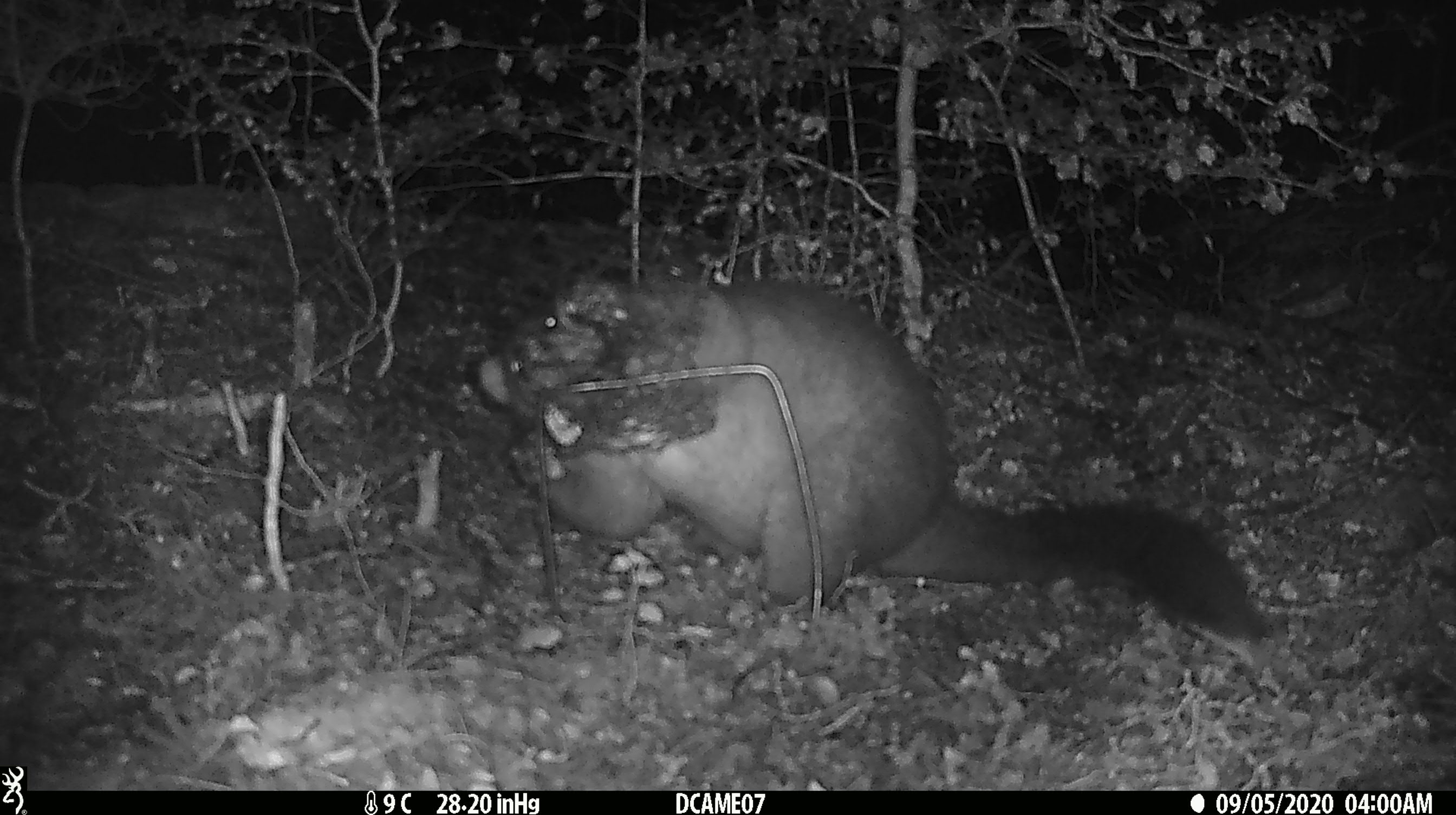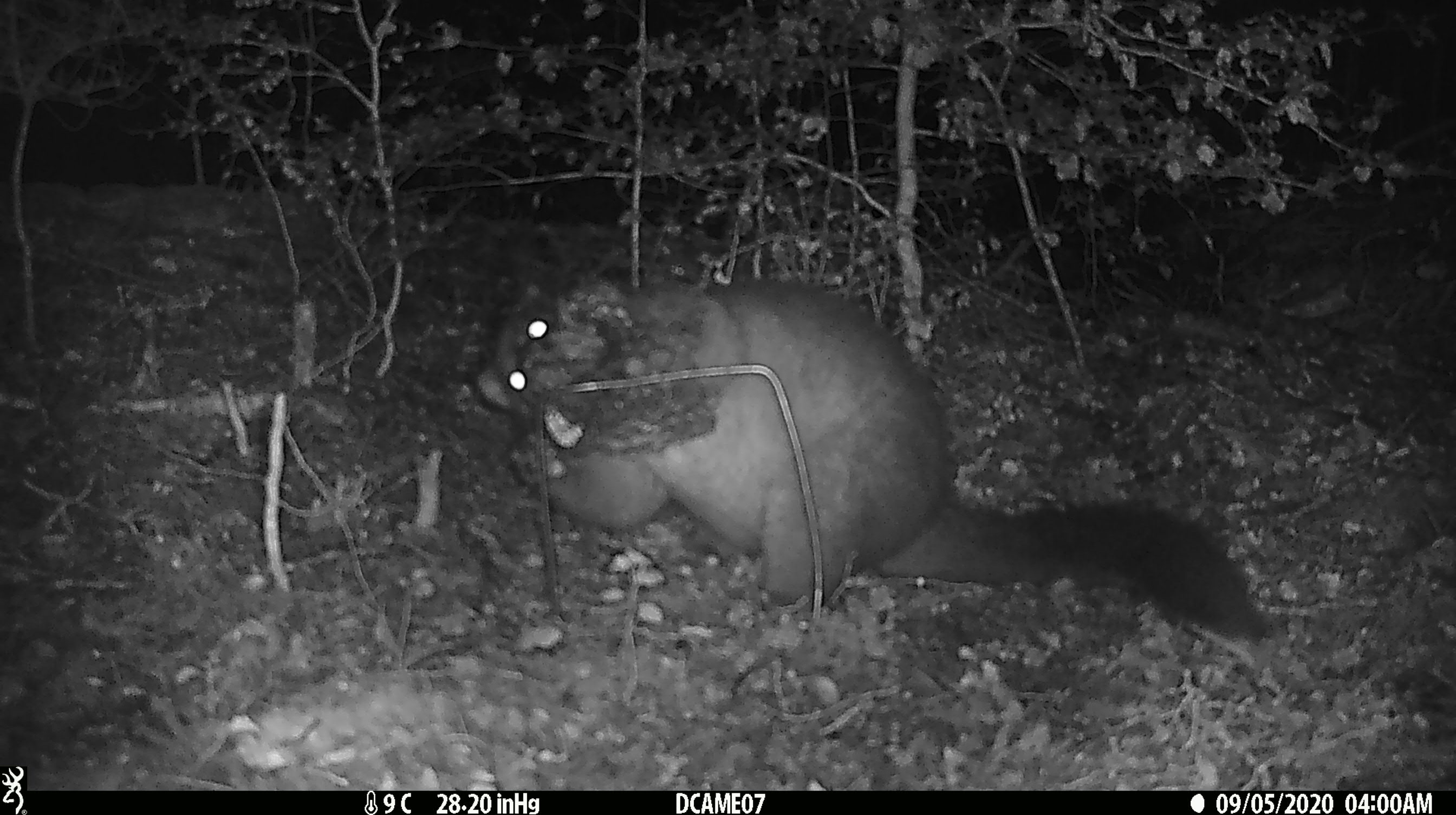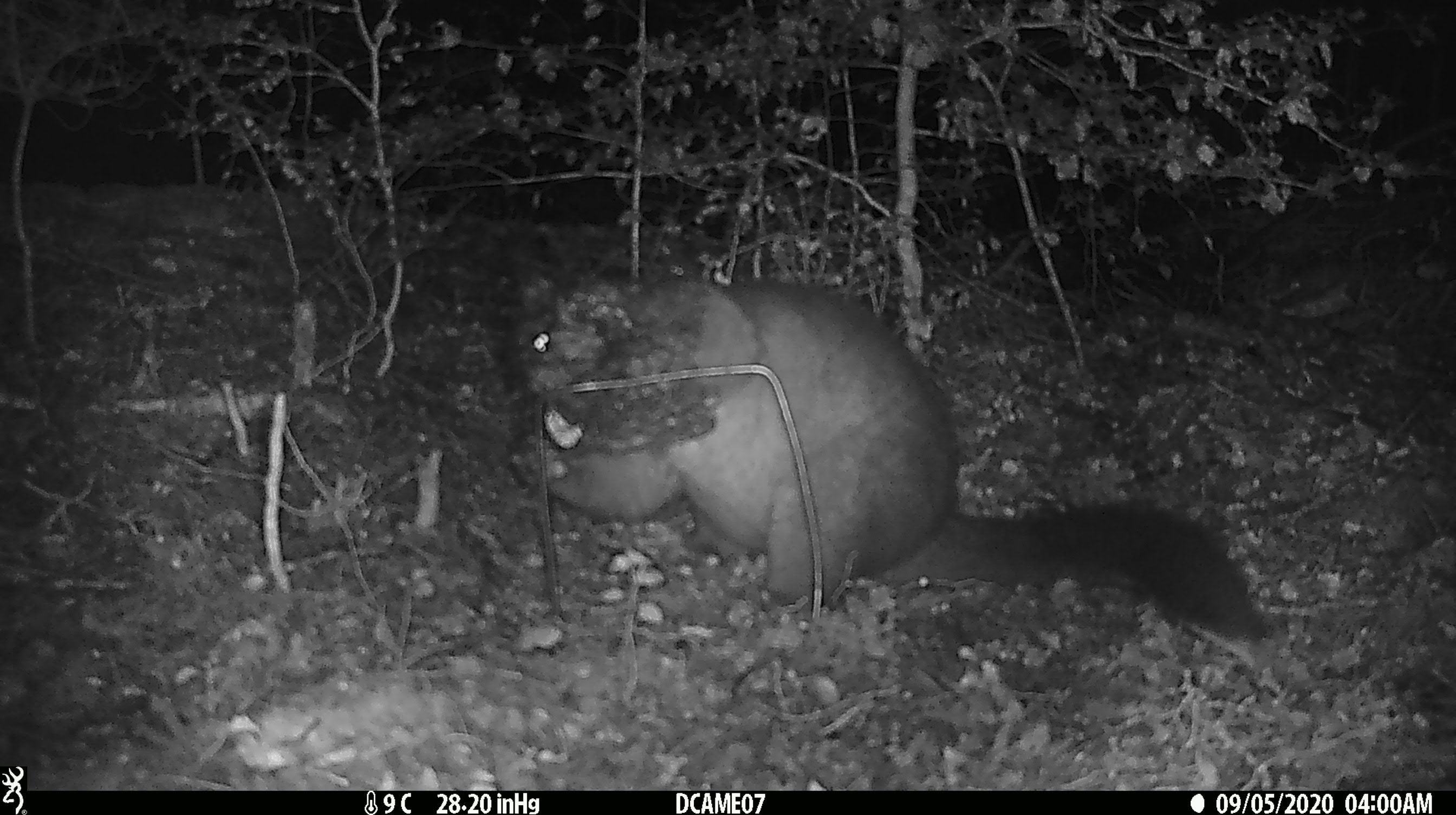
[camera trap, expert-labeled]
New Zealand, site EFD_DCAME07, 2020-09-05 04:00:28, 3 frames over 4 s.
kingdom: Animalia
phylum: Chordata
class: Mammalia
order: Diprotodontia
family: Phalangeridae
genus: Trichosurus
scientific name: Trichosurus vulpecula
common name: common brushtail possum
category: possum